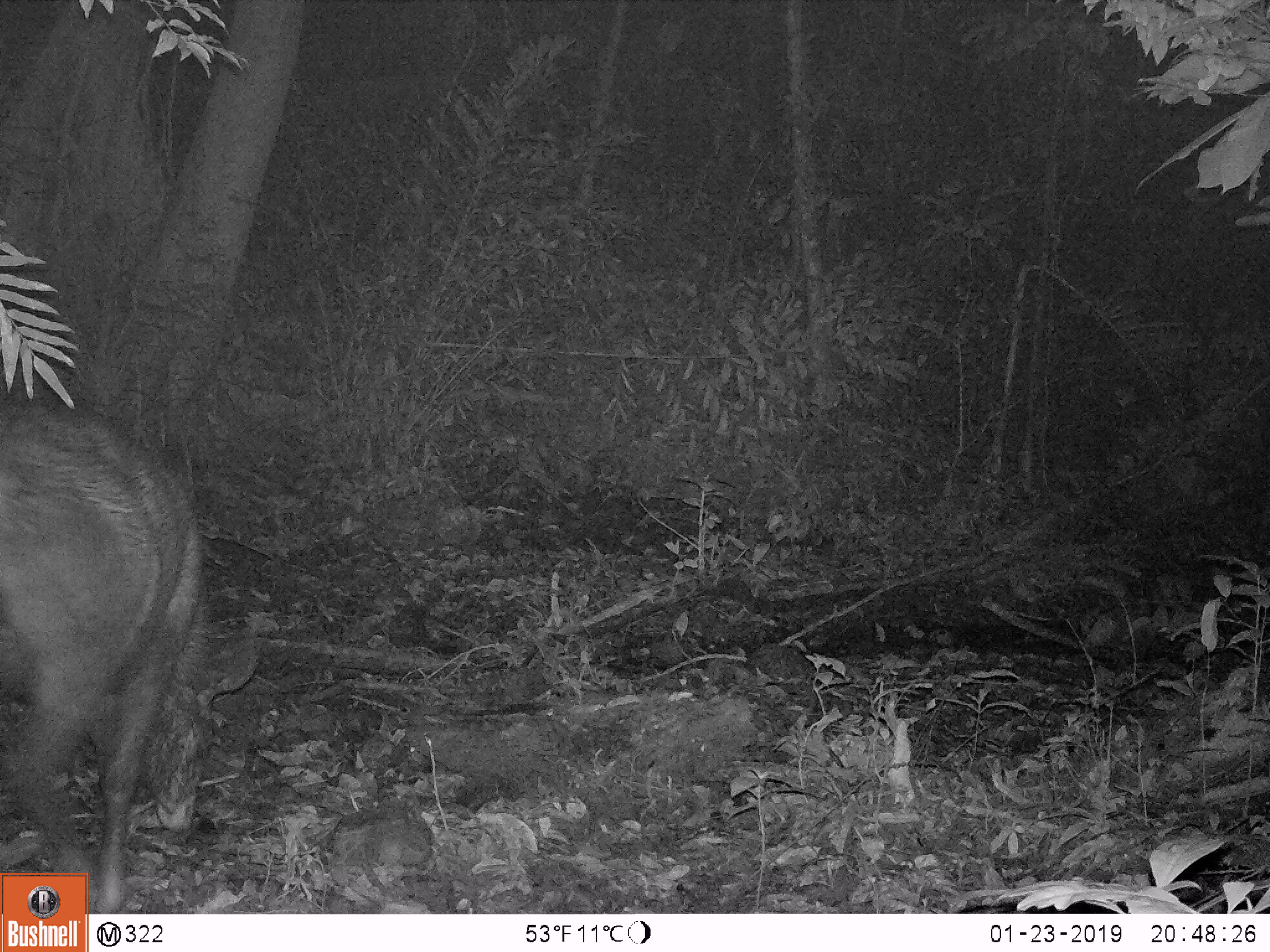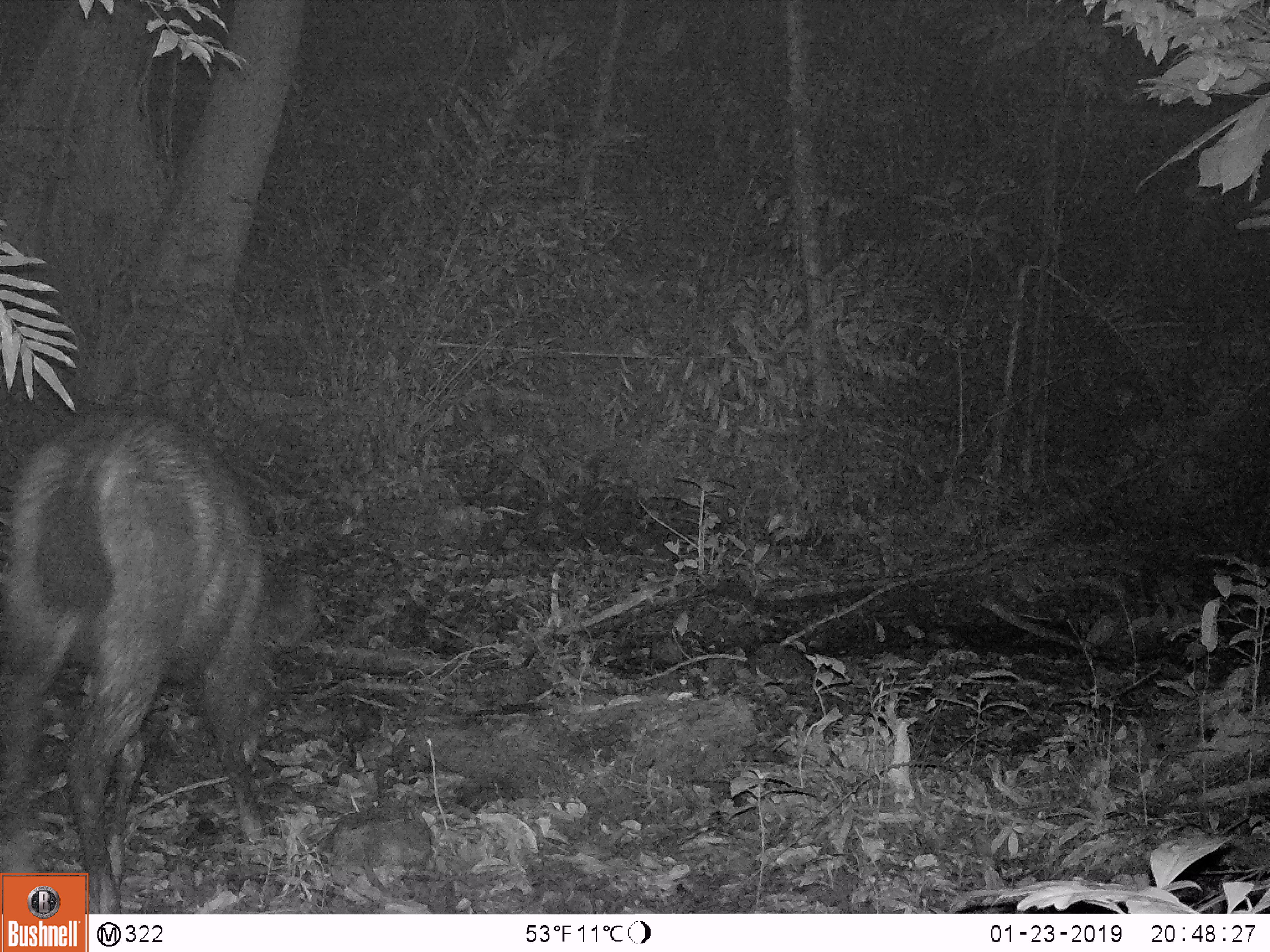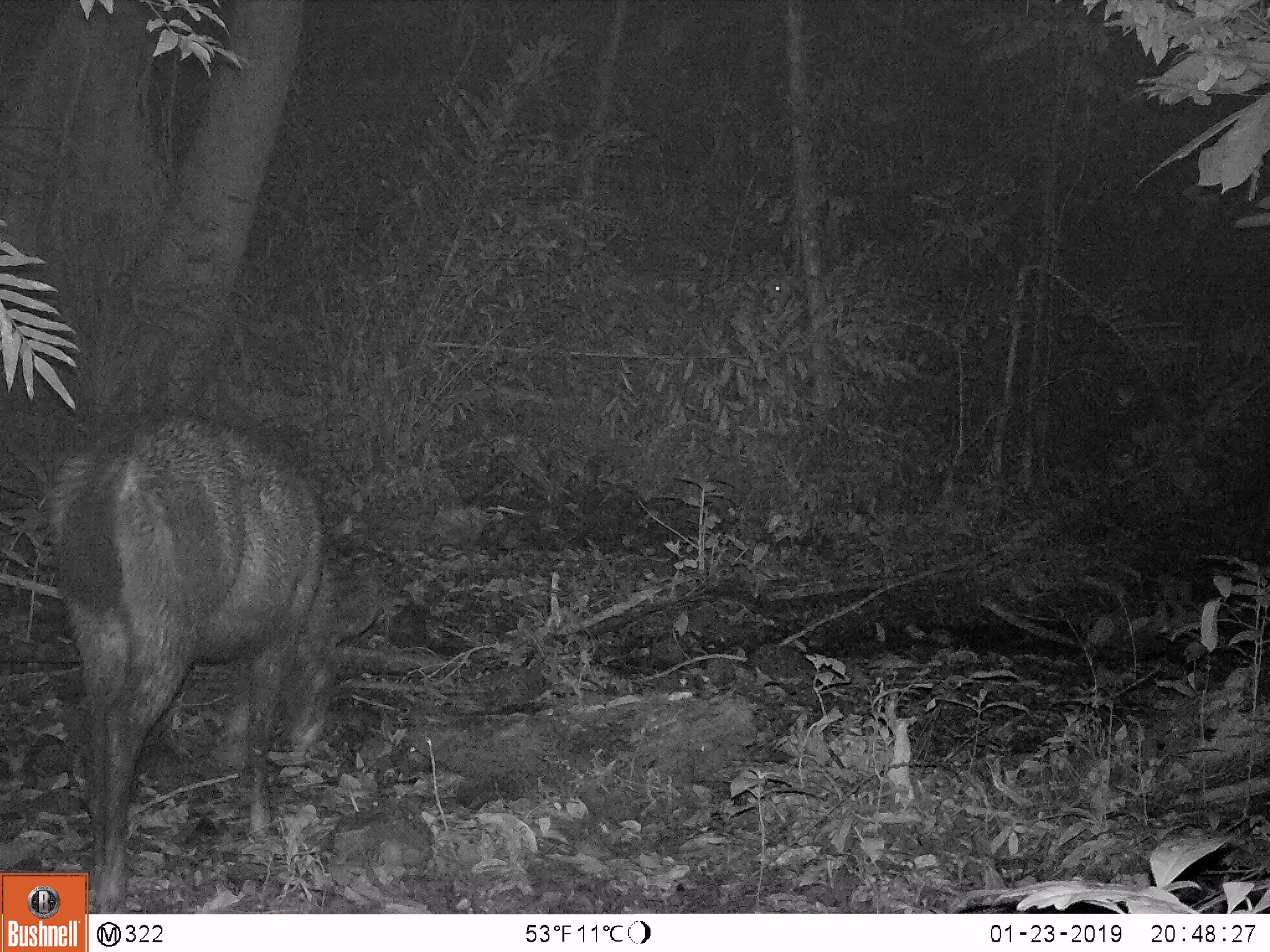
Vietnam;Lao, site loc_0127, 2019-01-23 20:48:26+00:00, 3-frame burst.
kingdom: Animalia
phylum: Chordata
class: Mammalia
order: Artiodactyla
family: Cervidae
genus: Rusa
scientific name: Rusa unicolor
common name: sambar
Sambar (Rusa unicolor). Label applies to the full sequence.